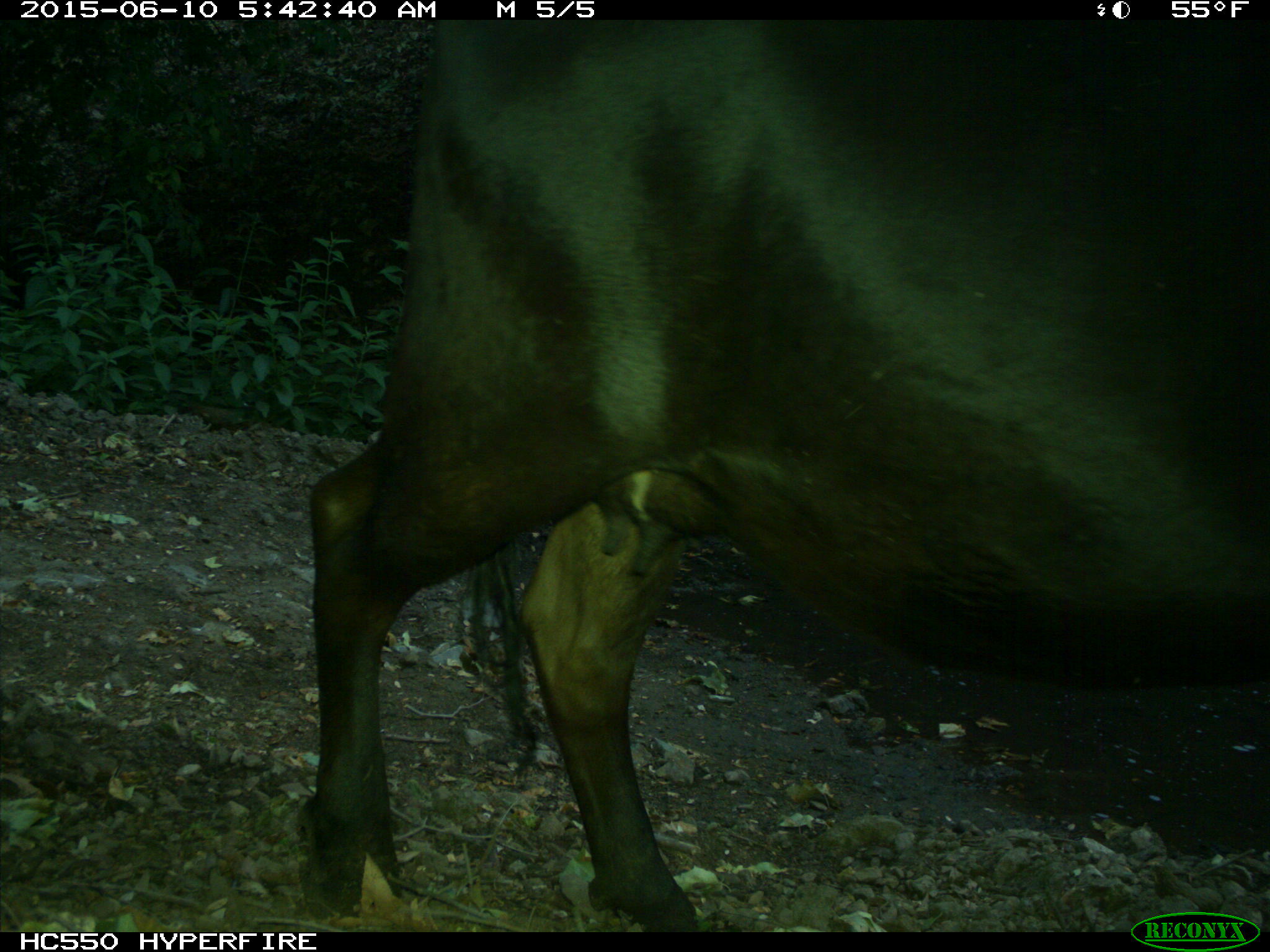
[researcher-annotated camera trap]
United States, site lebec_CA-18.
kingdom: Animalia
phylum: Chordata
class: Mammalia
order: Artiodactyla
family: Bovidae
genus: Bos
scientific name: Bos taurus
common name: domestic cow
Bos taurus (domestic cow).